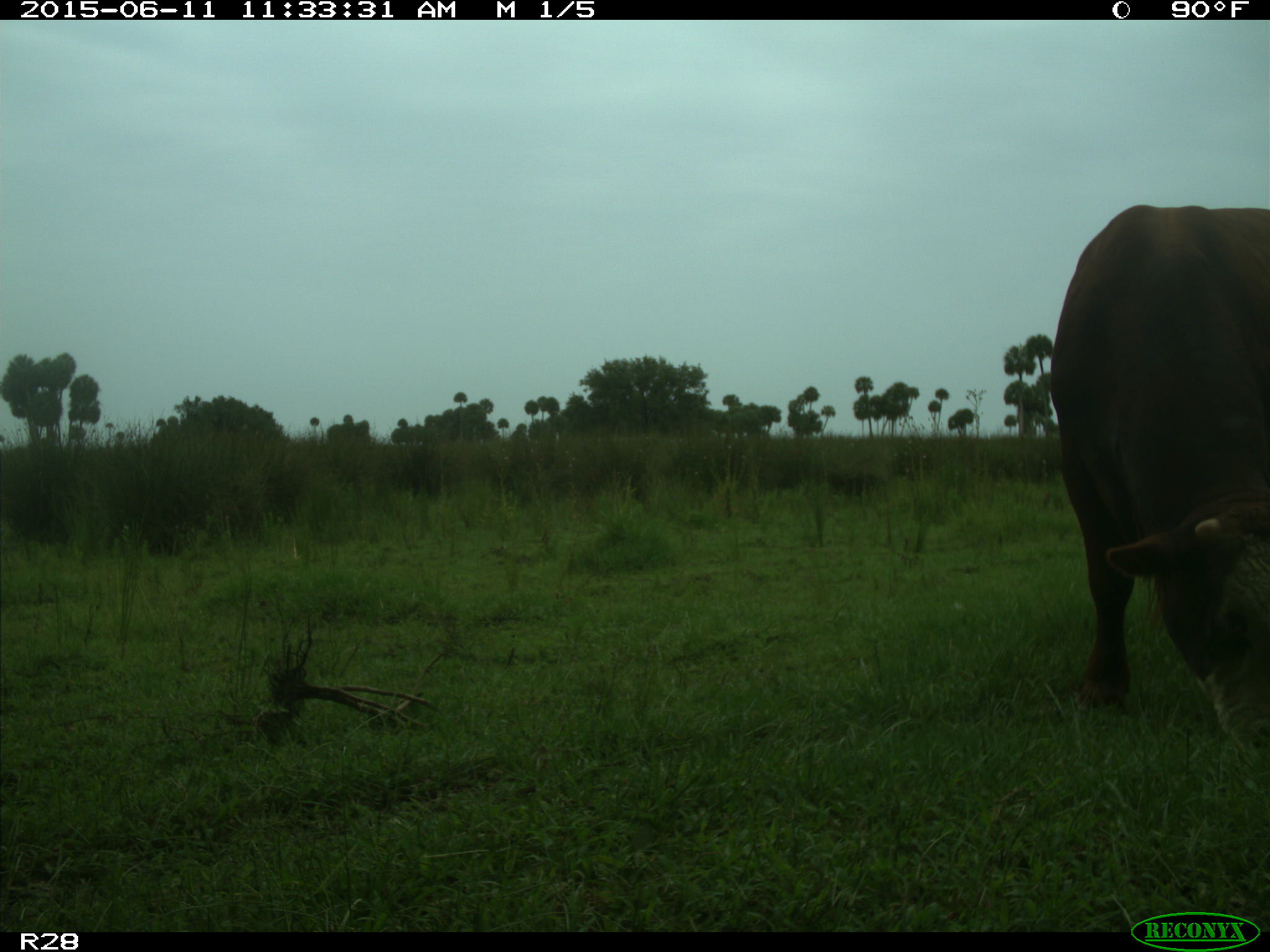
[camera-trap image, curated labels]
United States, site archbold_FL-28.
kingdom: Animalia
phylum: Chordata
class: Mammalia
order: Artiodactyla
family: Bovidae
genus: Bos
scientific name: Bos taurus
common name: domestic cow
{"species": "Bos taurus (domestic cow)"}